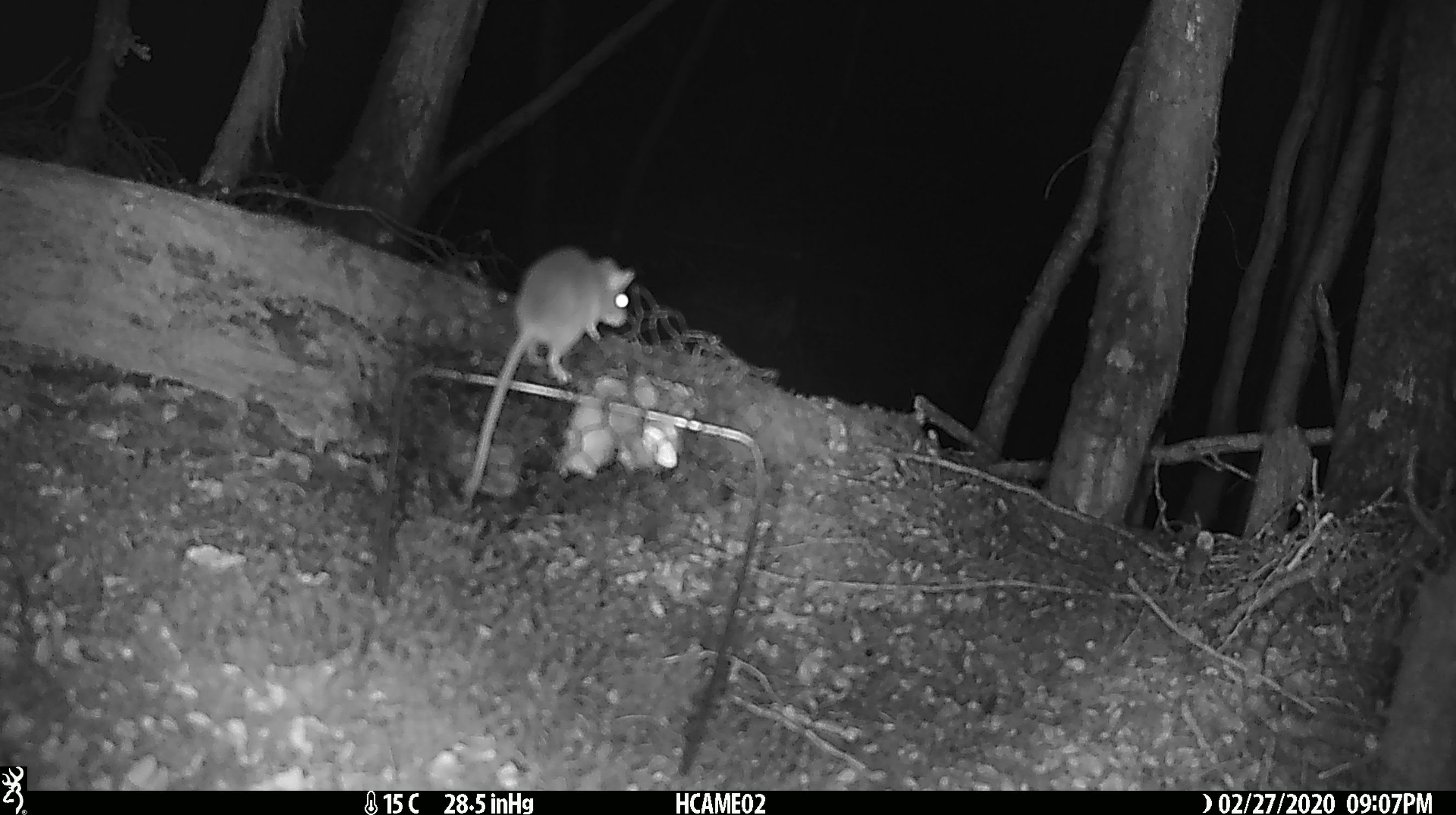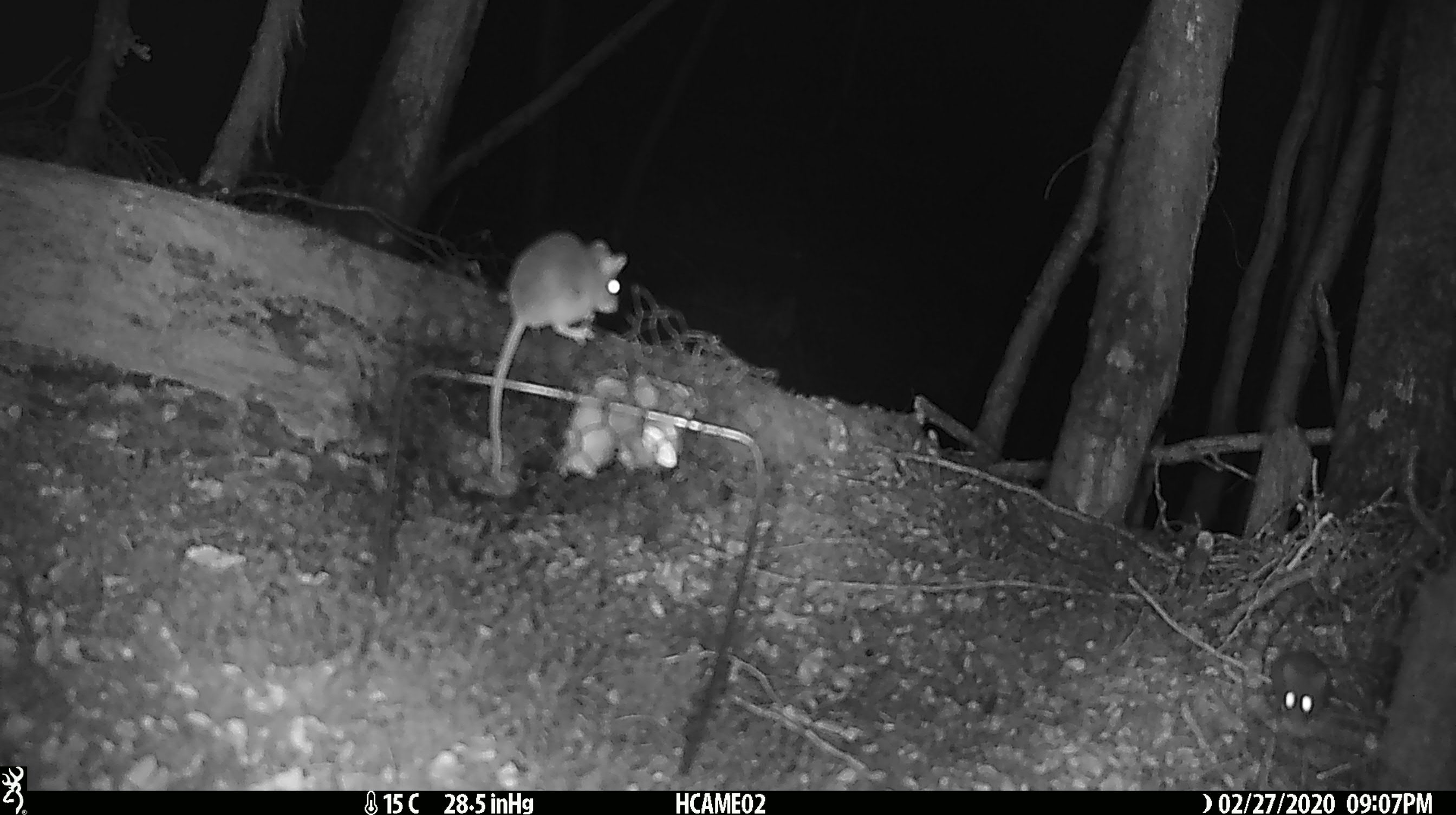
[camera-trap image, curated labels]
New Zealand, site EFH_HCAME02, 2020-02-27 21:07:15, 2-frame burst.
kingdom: Animalia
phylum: Chordata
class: Mammalia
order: Rodentia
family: Muridae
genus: Mus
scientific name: Mus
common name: mouse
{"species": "mouse (Mus)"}